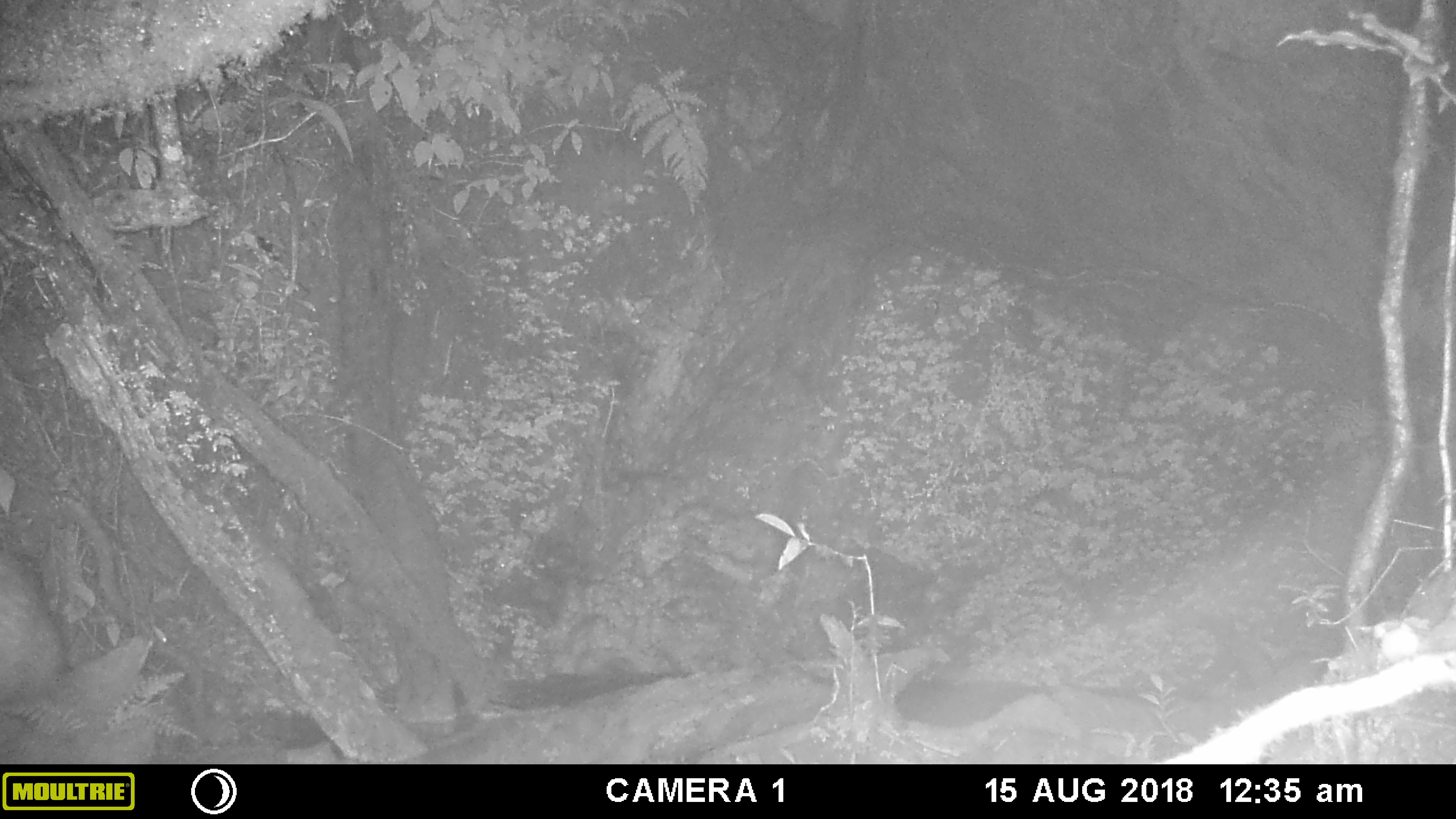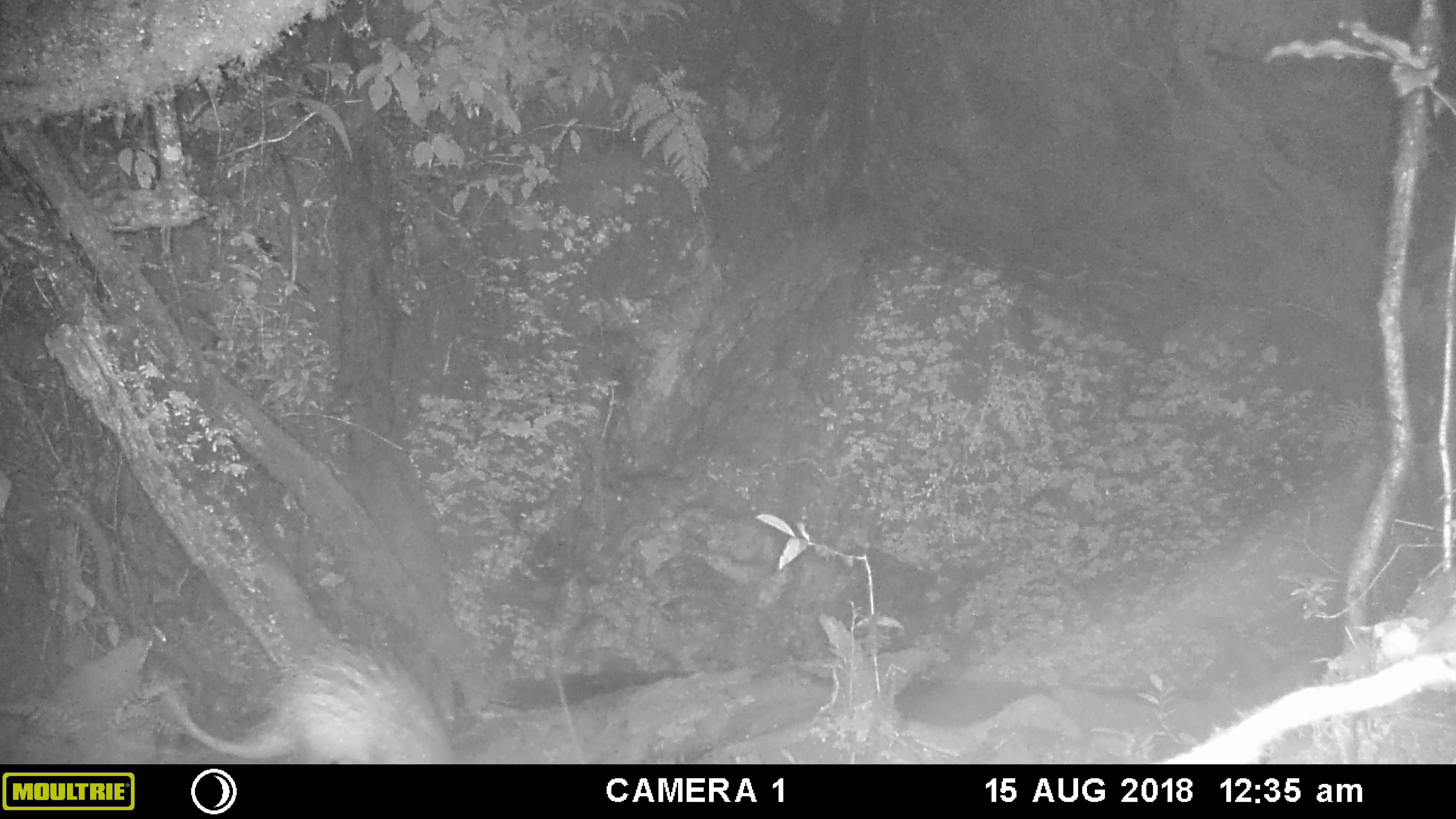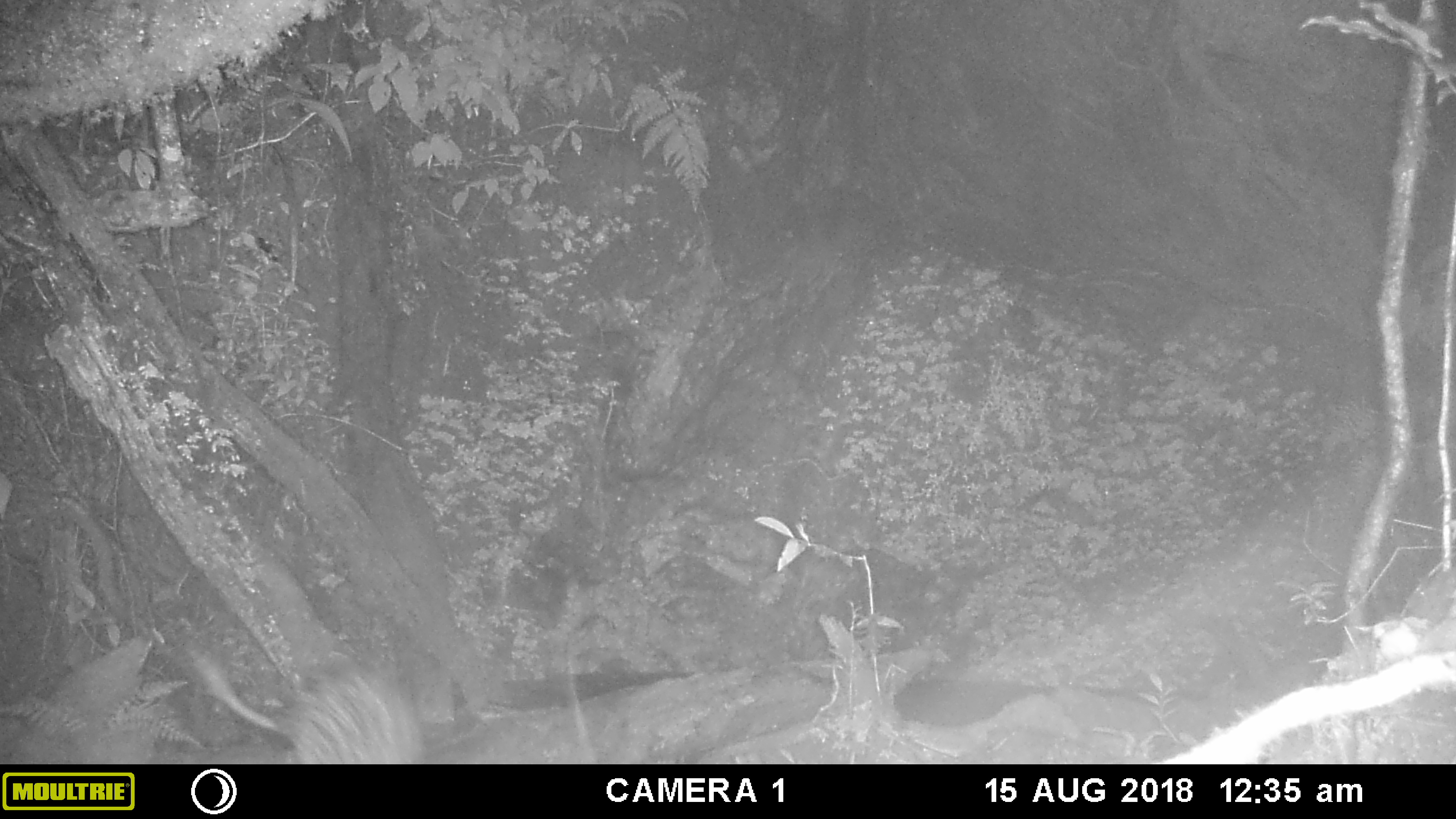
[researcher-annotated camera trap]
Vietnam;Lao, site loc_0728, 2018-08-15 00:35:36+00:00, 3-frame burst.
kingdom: Animalia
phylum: Chordata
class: Mammalia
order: Rodentia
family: Hystricidae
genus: Hystrix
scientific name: Hystrix brachyura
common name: malayan porcupine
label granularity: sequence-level